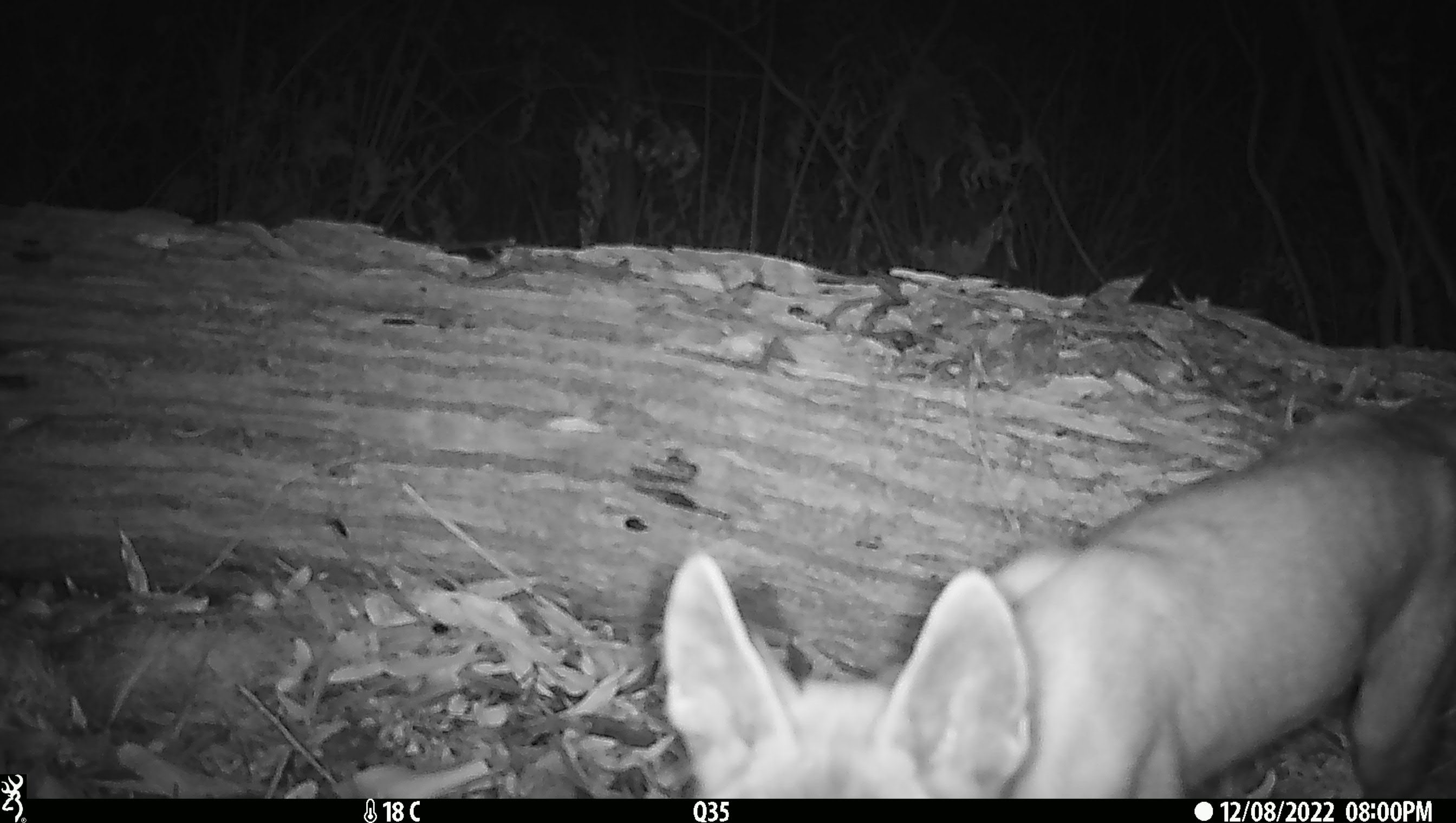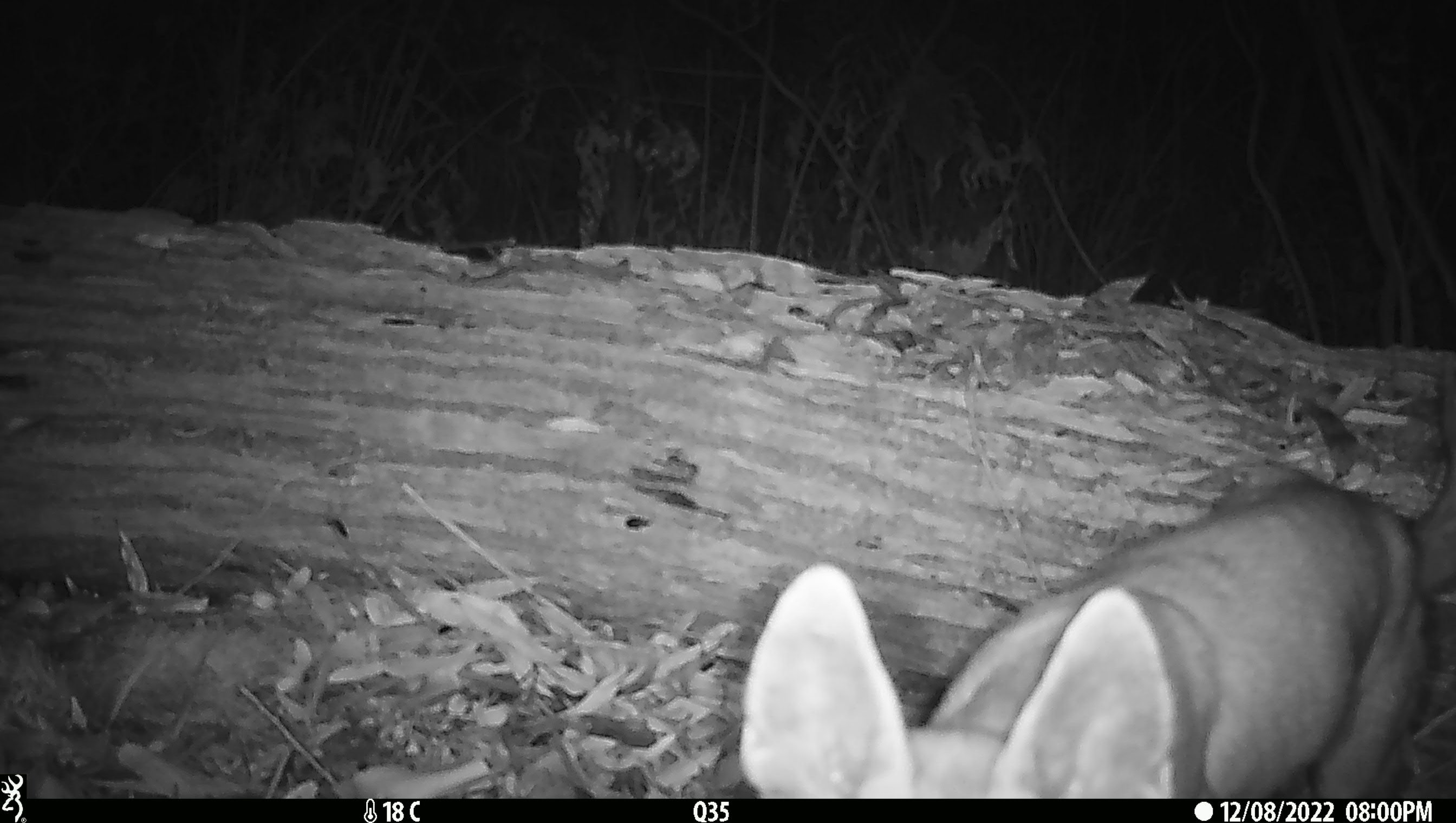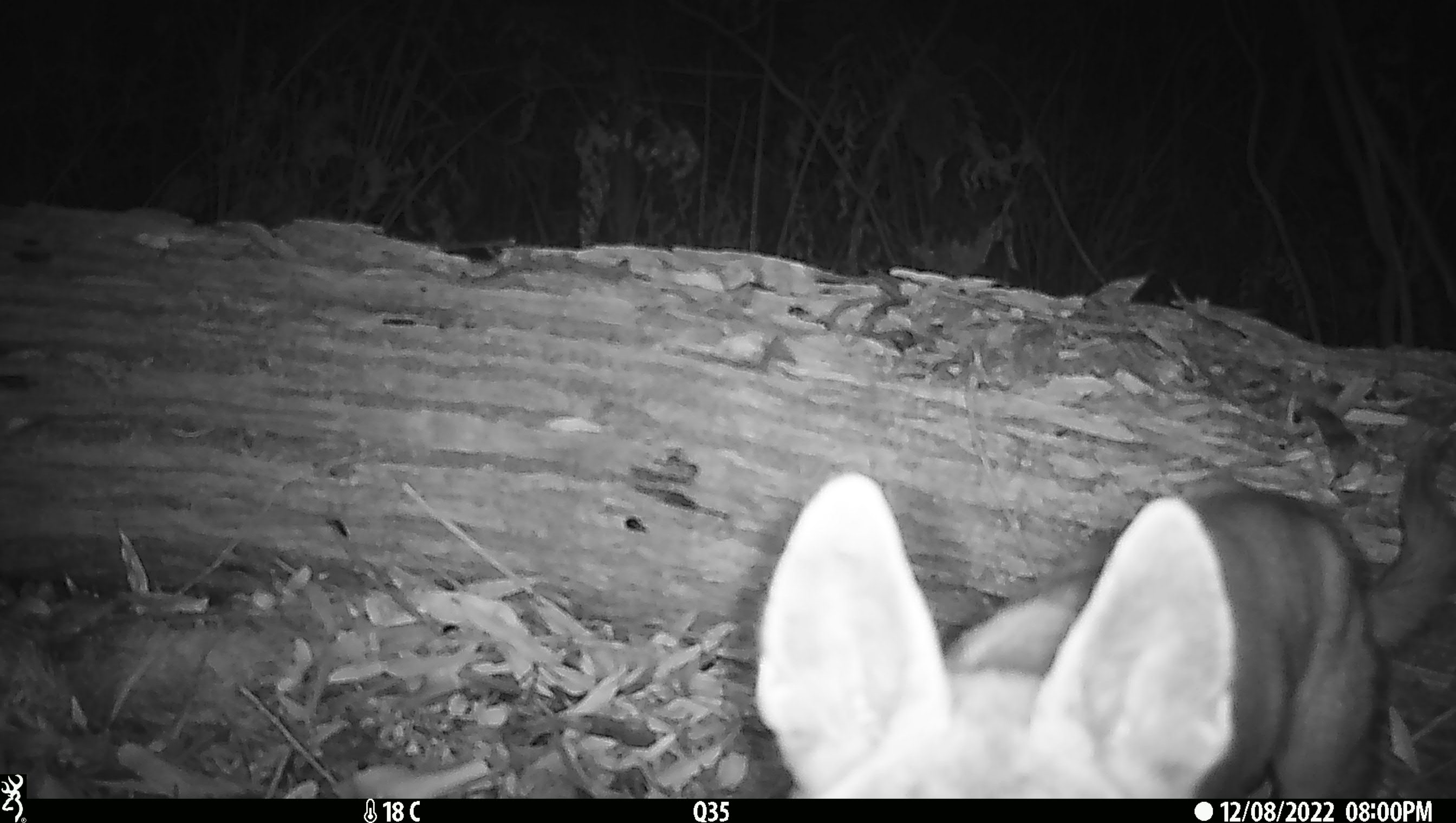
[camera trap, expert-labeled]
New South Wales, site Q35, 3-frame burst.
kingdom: Animalia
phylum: Chordata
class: Mammalia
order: Carnivora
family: Canidae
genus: Canis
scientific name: Canis familiaris dingo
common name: dingo